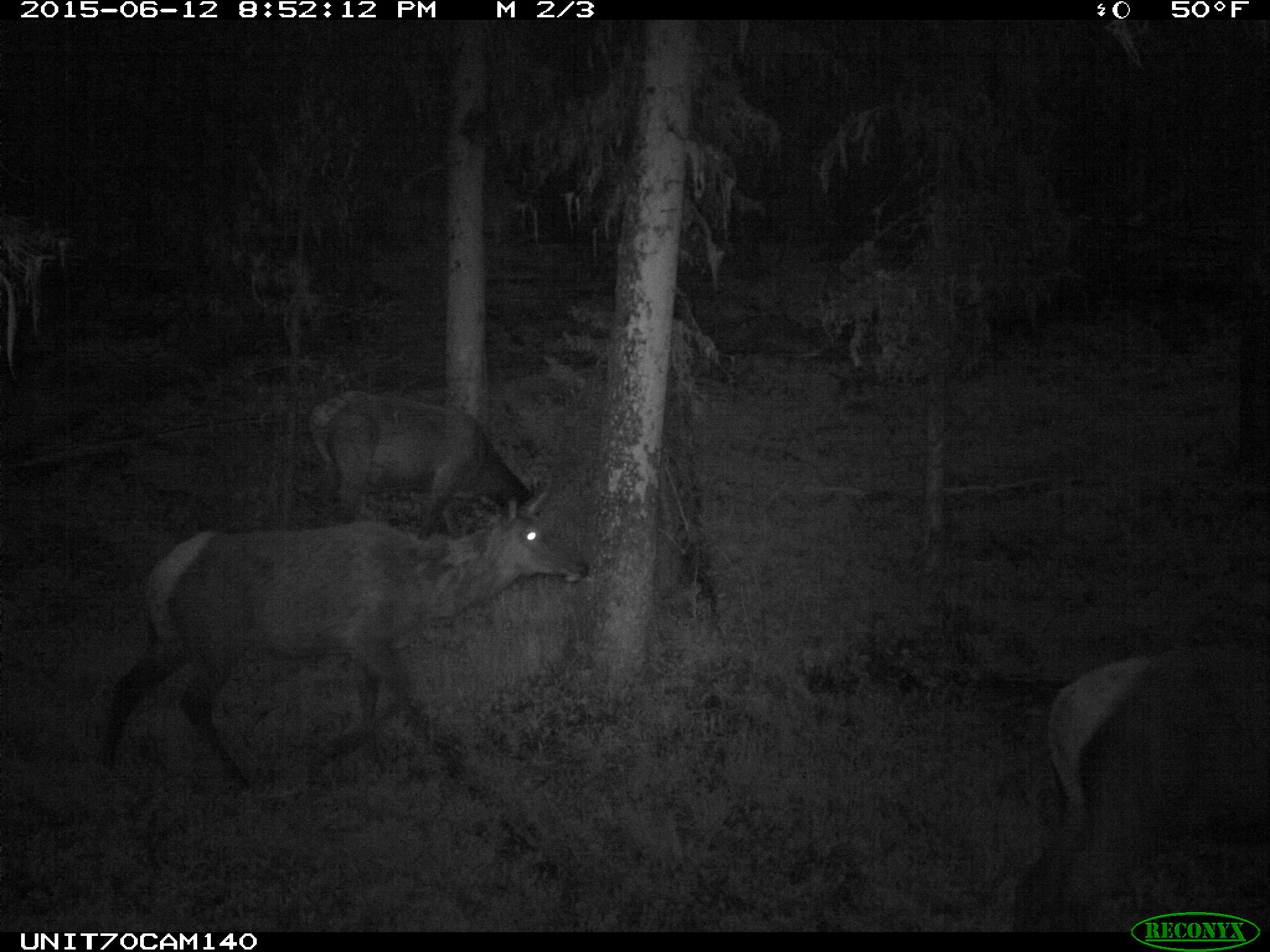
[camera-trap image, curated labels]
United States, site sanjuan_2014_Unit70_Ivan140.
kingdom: Animalia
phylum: Chordata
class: Mammalia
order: Artiodactyla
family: Cervidae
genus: Cervus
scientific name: Cervus elaphus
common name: red deer